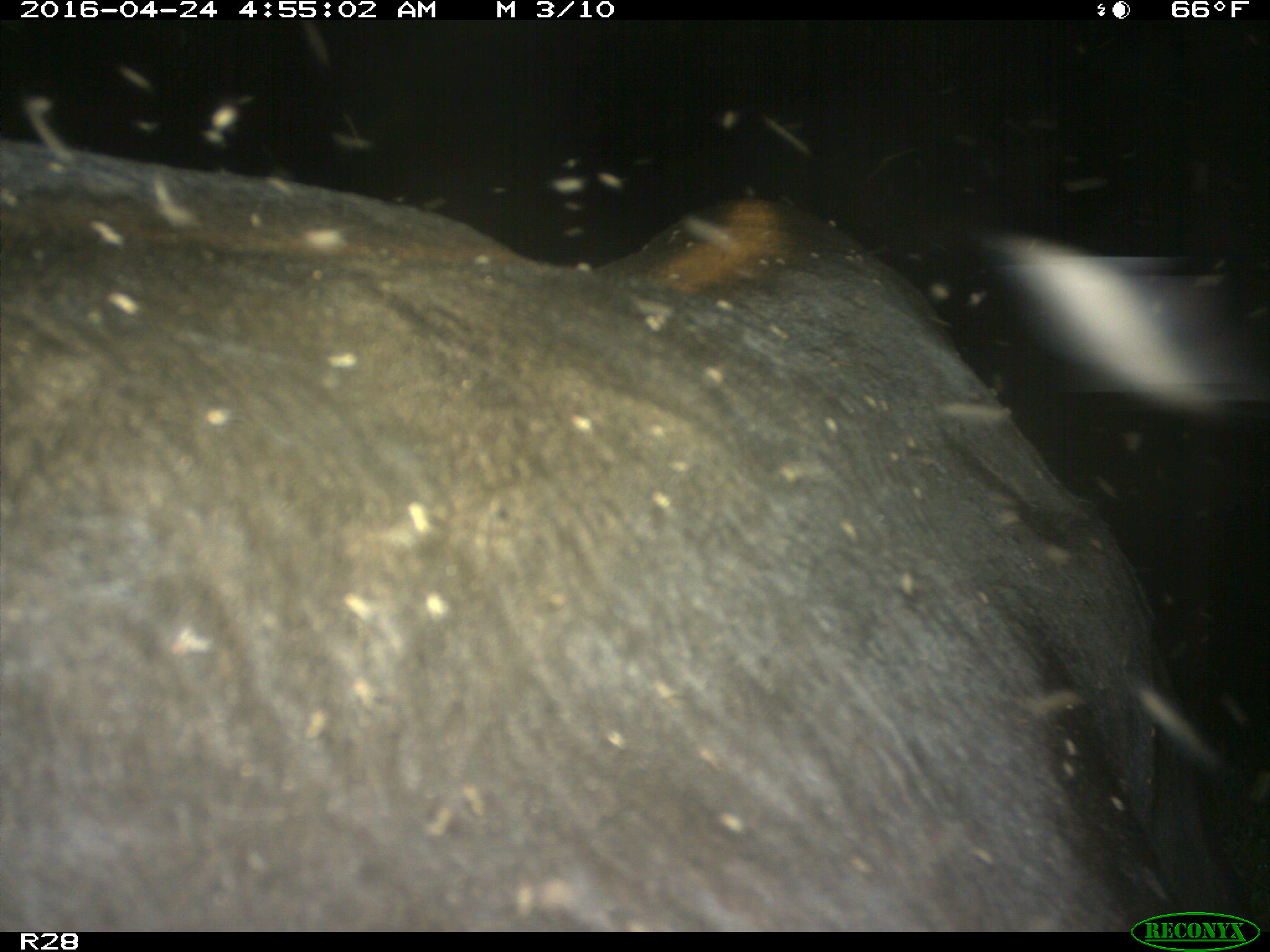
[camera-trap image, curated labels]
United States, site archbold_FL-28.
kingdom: Animalia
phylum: Chordata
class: Mammalia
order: Artiodactyla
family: Suidae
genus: Sus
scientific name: Sus scrofa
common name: wild boar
Sus scrofa (wild boar).